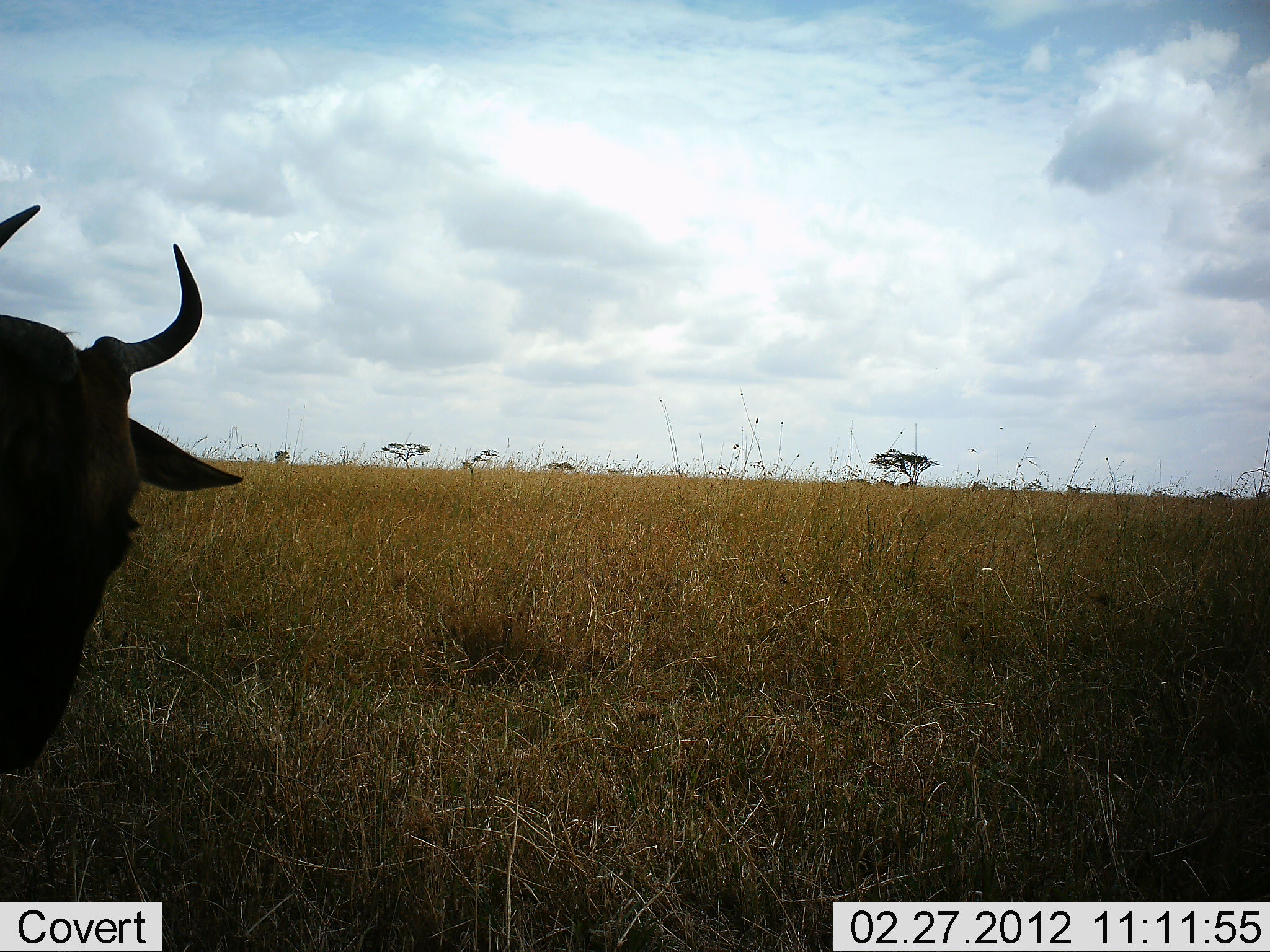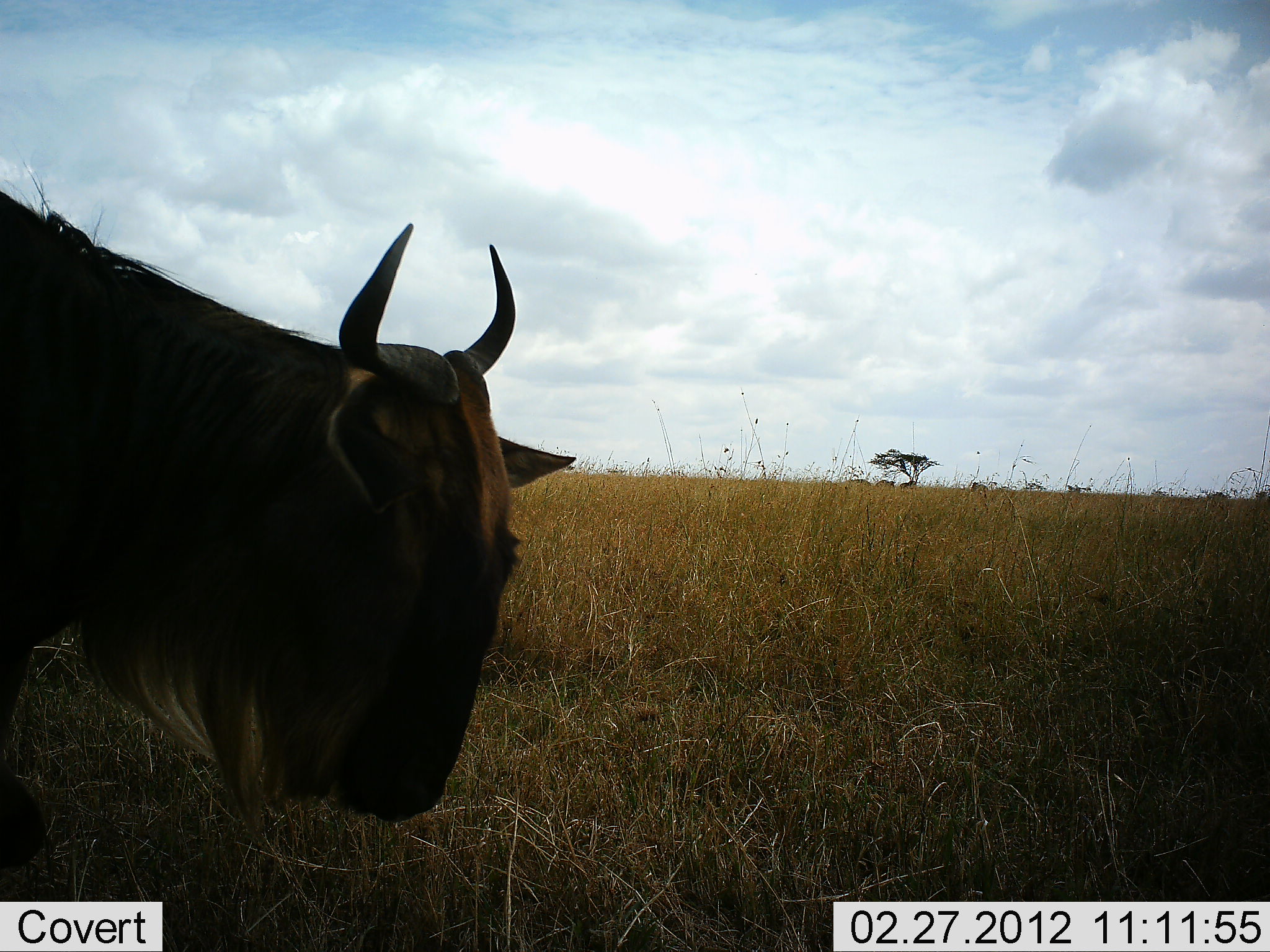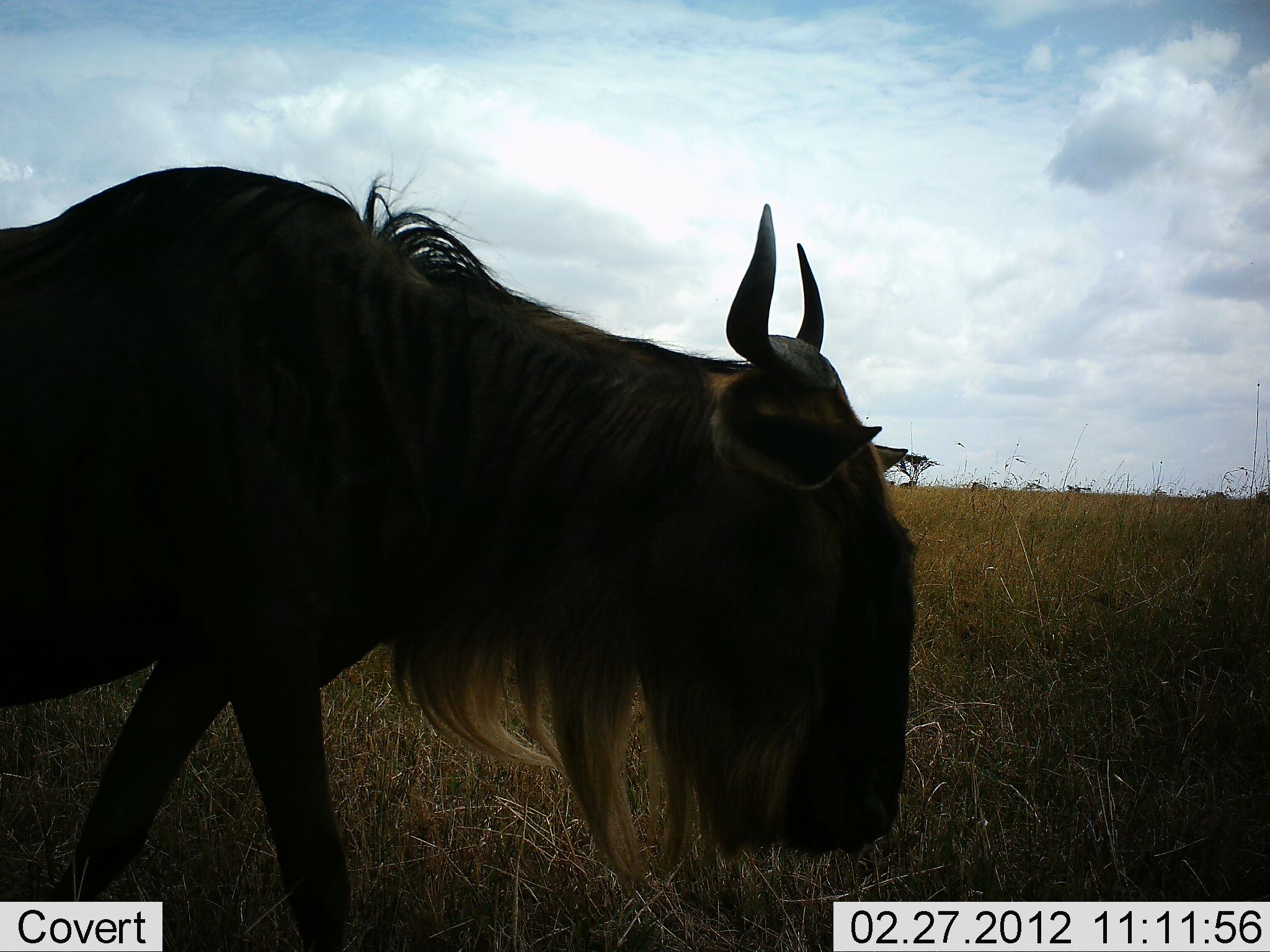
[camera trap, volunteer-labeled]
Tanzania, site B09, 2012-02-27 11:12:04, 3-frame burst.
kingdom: Animalia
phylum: Chordata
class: Mammalia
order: Artiodactyla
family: Bovidae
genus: Connochaetes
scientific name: Connochaetes taurinus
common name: blue wildebeest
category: wildebeest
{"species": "wildebeest (blue wildebeest) (Connochaetes taurinus)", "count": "1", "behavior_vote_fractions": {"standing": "12%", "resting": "6%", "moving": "76%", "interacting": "0%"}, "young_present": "0%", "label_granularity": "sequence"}